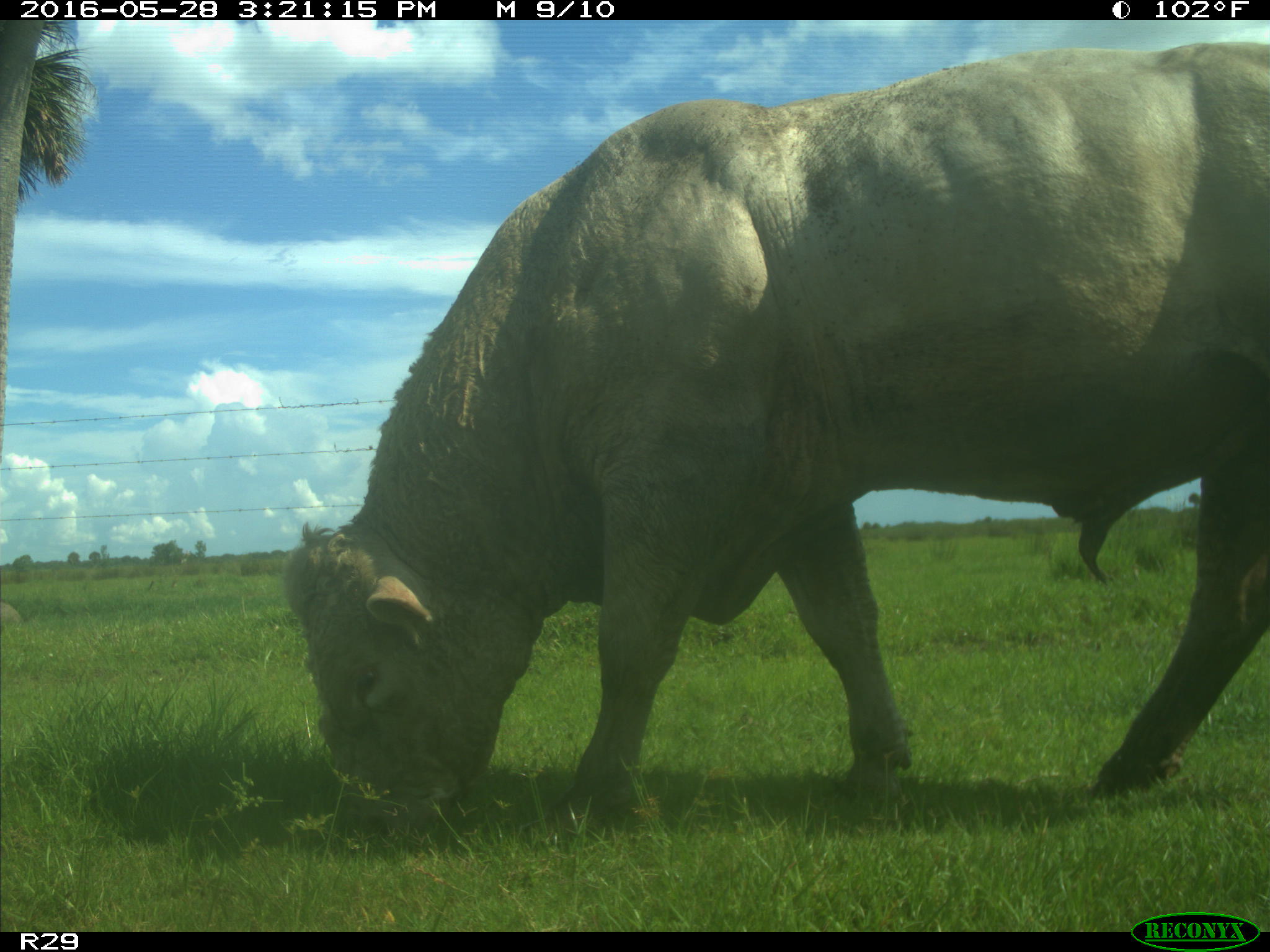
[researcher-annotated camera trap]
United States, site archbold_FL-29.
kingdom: Animalia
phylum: Chordata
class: Mammalia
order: Artiodactyla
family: Bovidae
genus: Bos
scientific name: Bos taurus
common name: domestic cow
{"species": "Bos taurus (domestic cow)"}